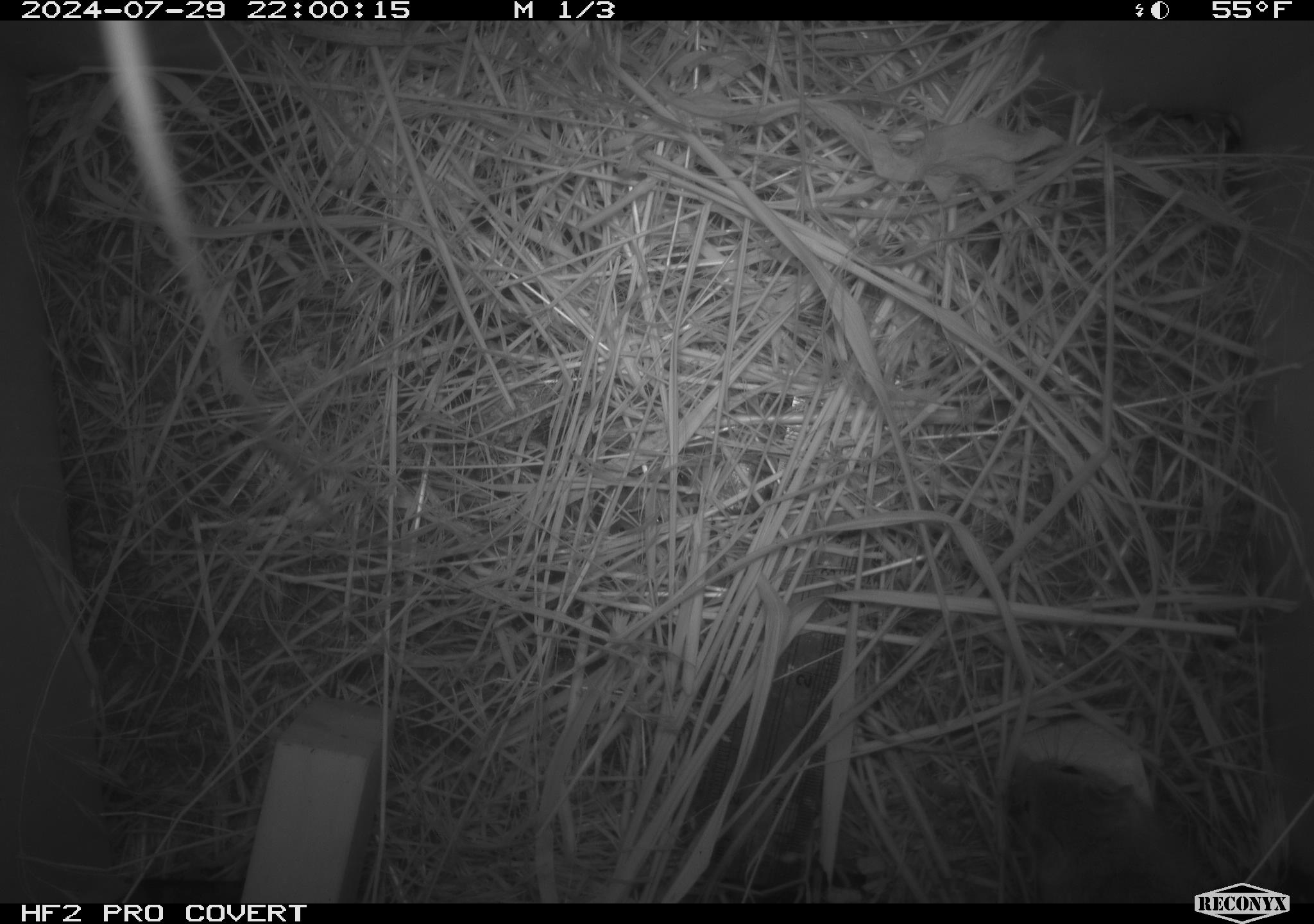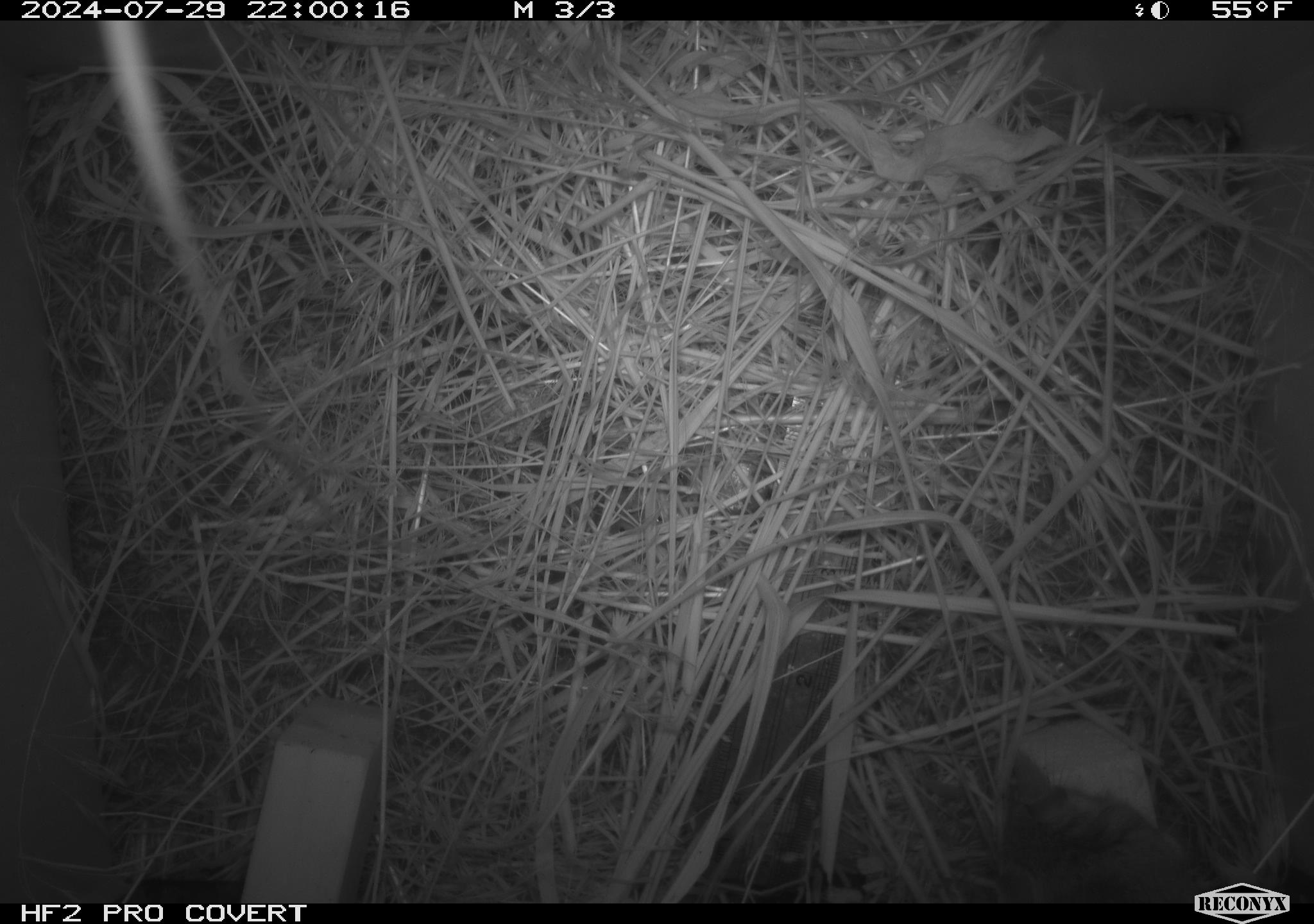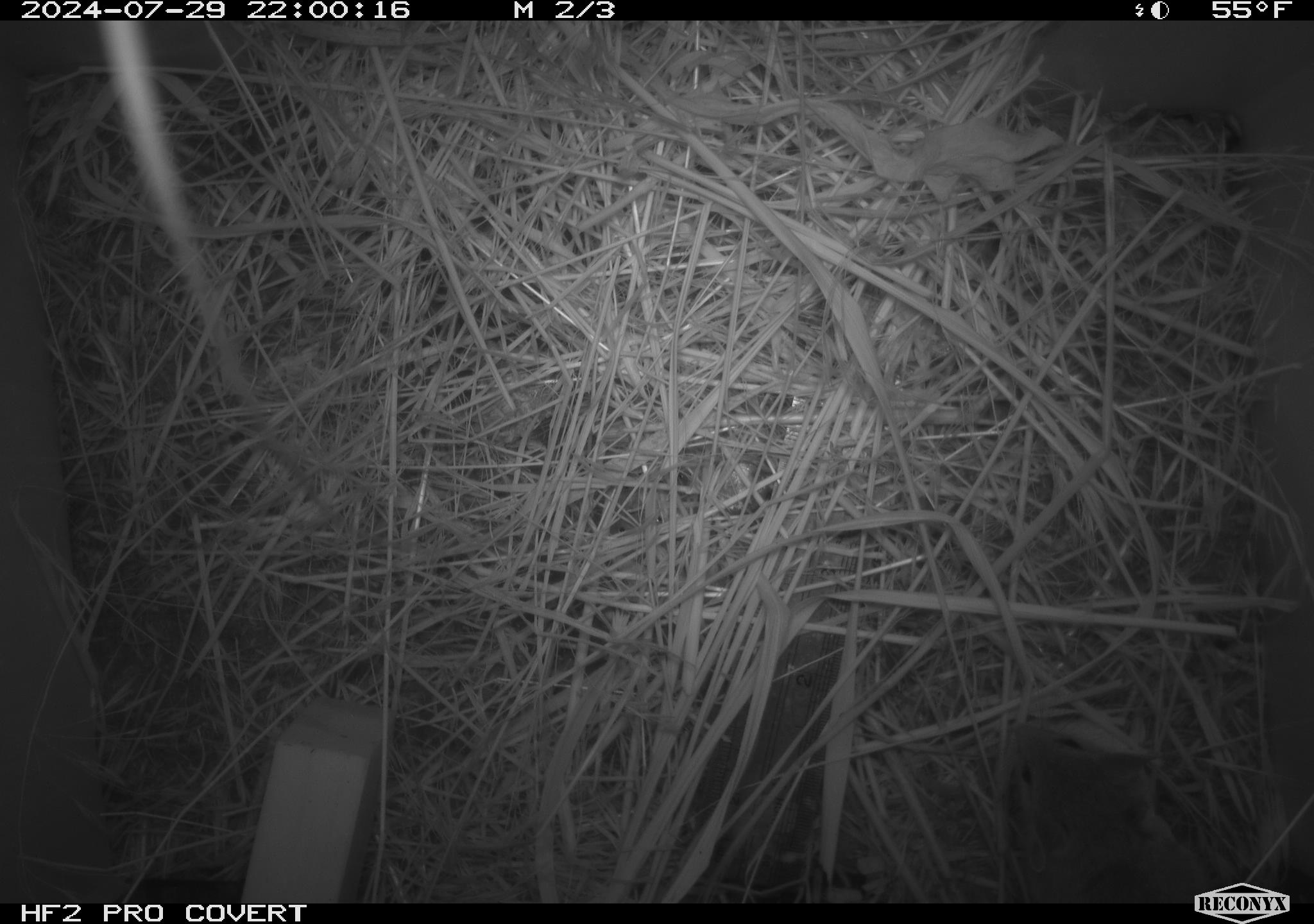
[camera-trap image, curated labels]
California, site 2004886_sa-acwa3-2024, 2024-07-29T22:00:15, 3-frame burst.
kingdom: Animalia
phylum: Chordata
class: Mammalia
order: Rodentia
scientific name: Rodentia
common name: mouse species